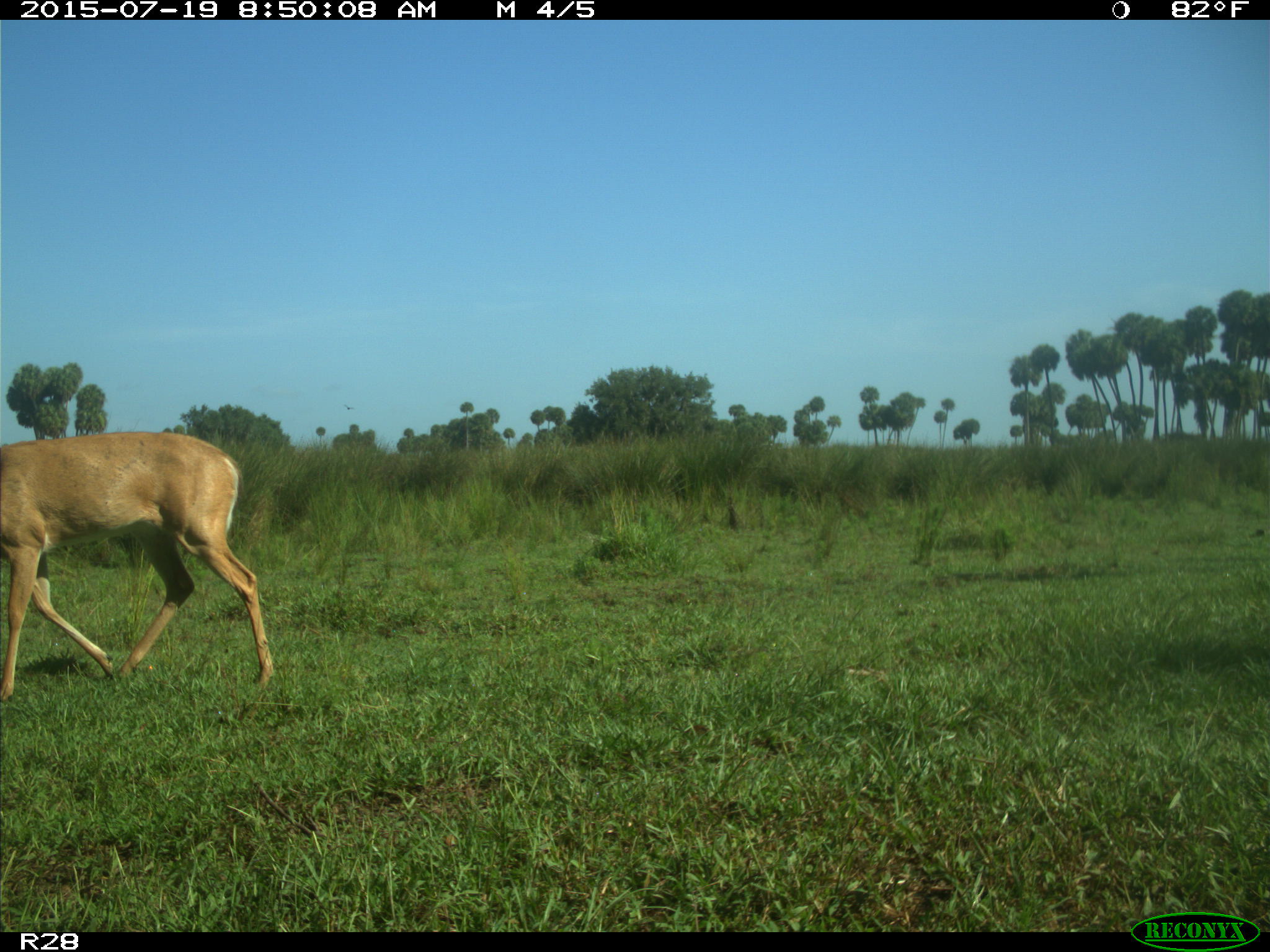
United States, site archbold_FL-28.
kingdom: Animalia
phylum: Chordata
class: Mammalia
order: Artiodactyla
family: Cervidae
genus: Odocoileus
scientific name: Odocoileus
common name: deer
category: unidentified deer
Unidentified deer (deer) (Odocoileus).